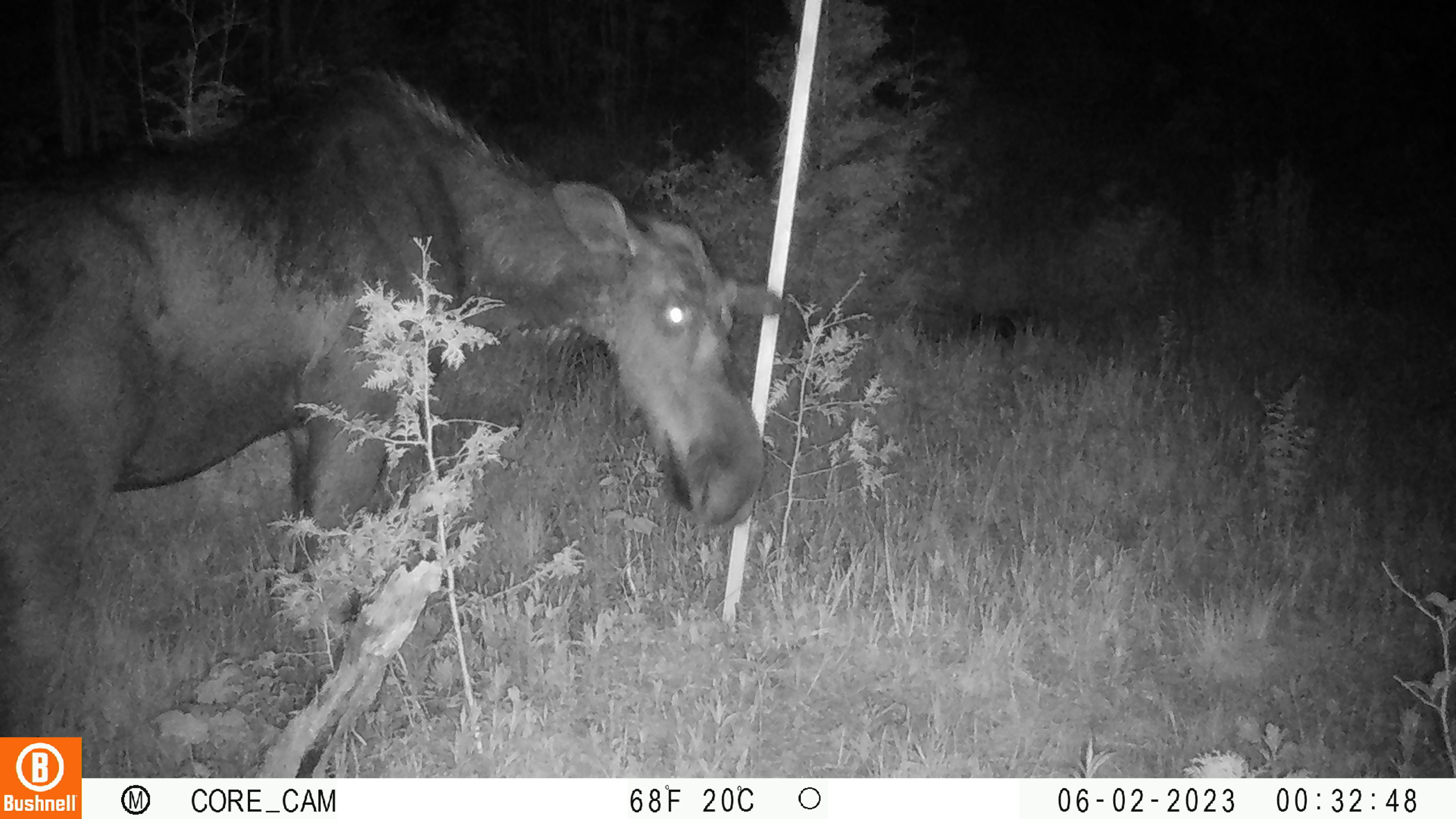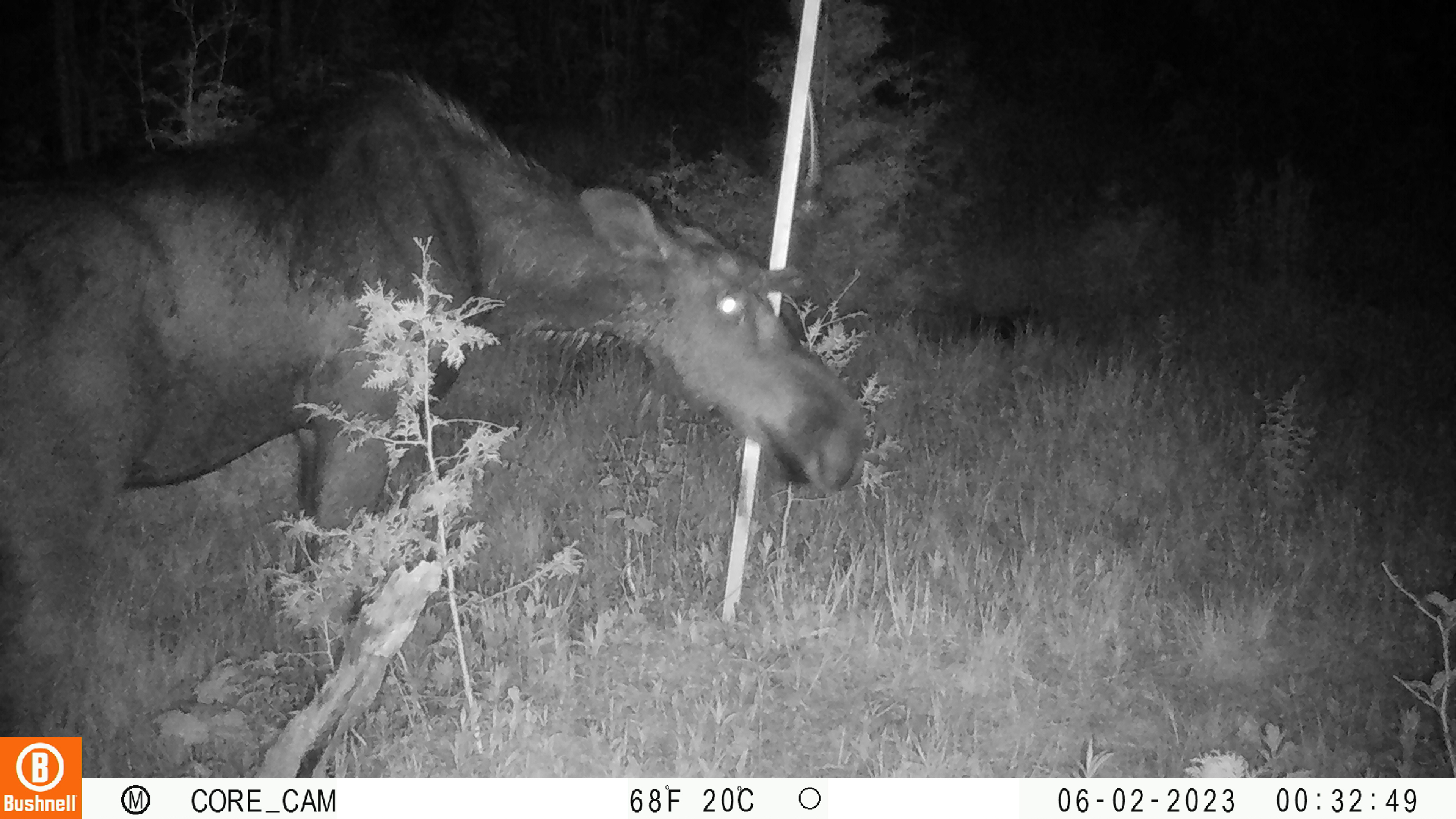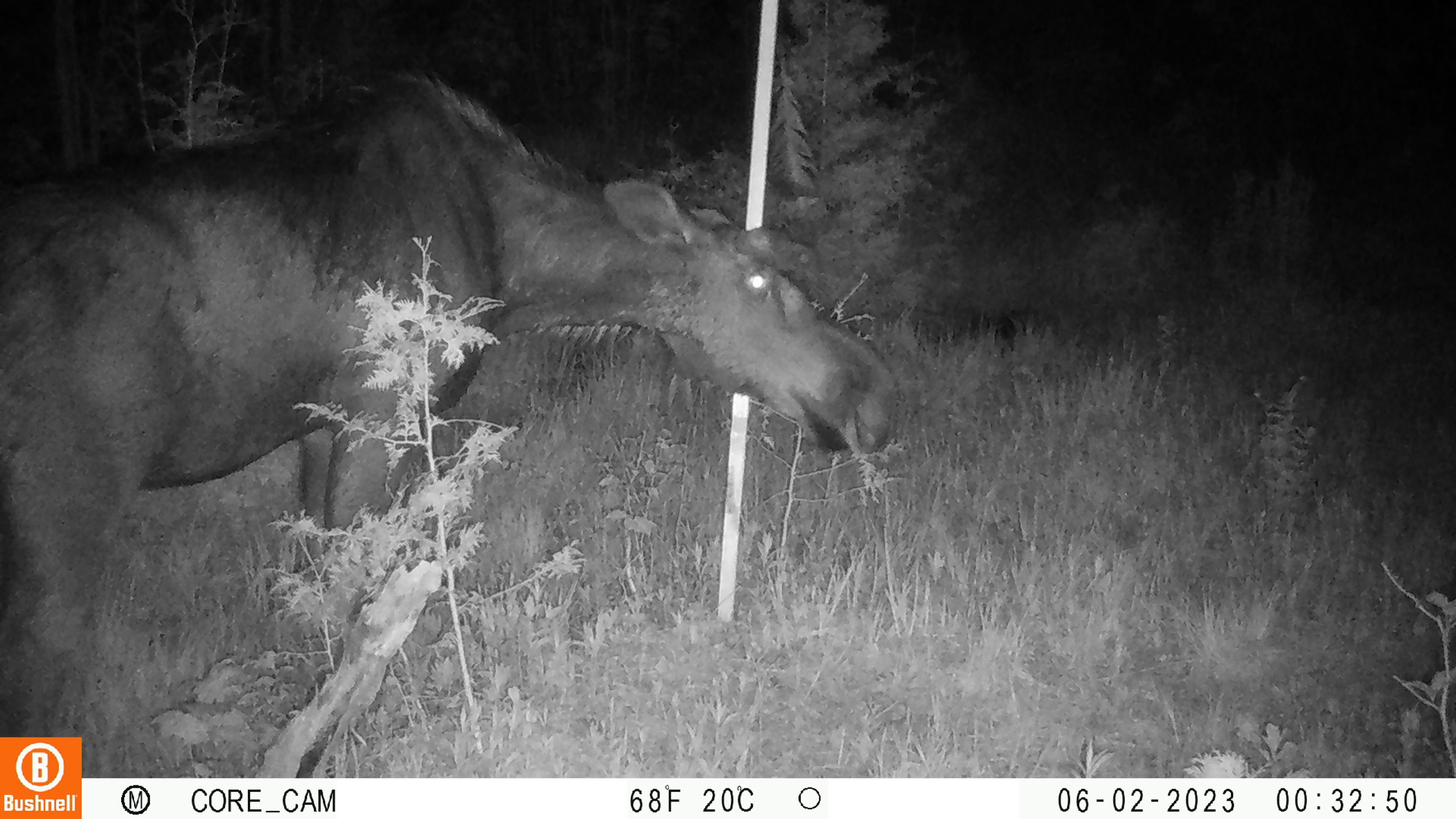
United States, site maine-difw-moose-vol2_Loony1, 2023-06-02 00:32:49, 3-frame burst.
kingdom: Animalia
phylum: Chordata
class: Mammalia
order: Artiodactyla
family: Cervidae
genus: Alces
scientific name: Alces alces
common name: moose